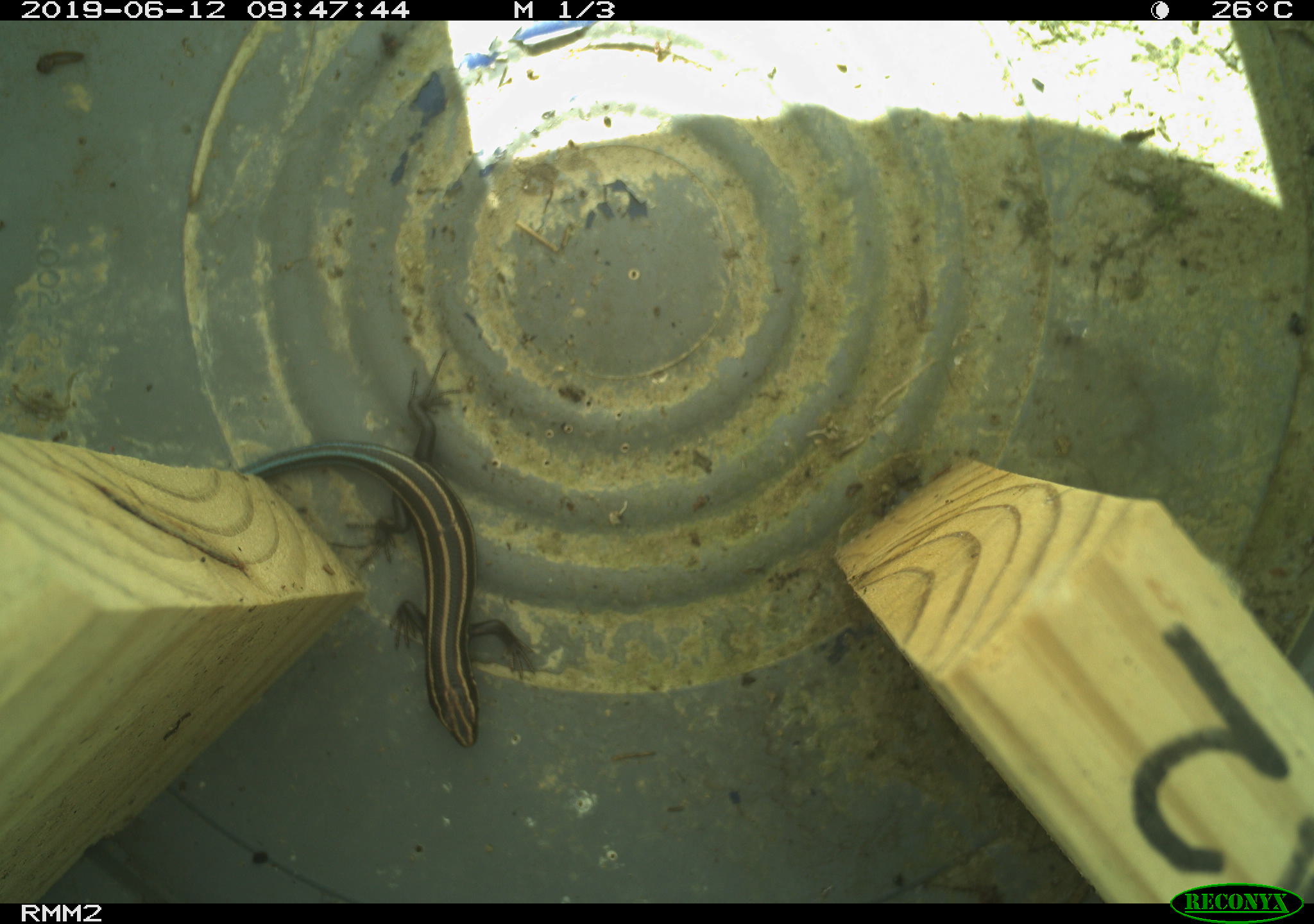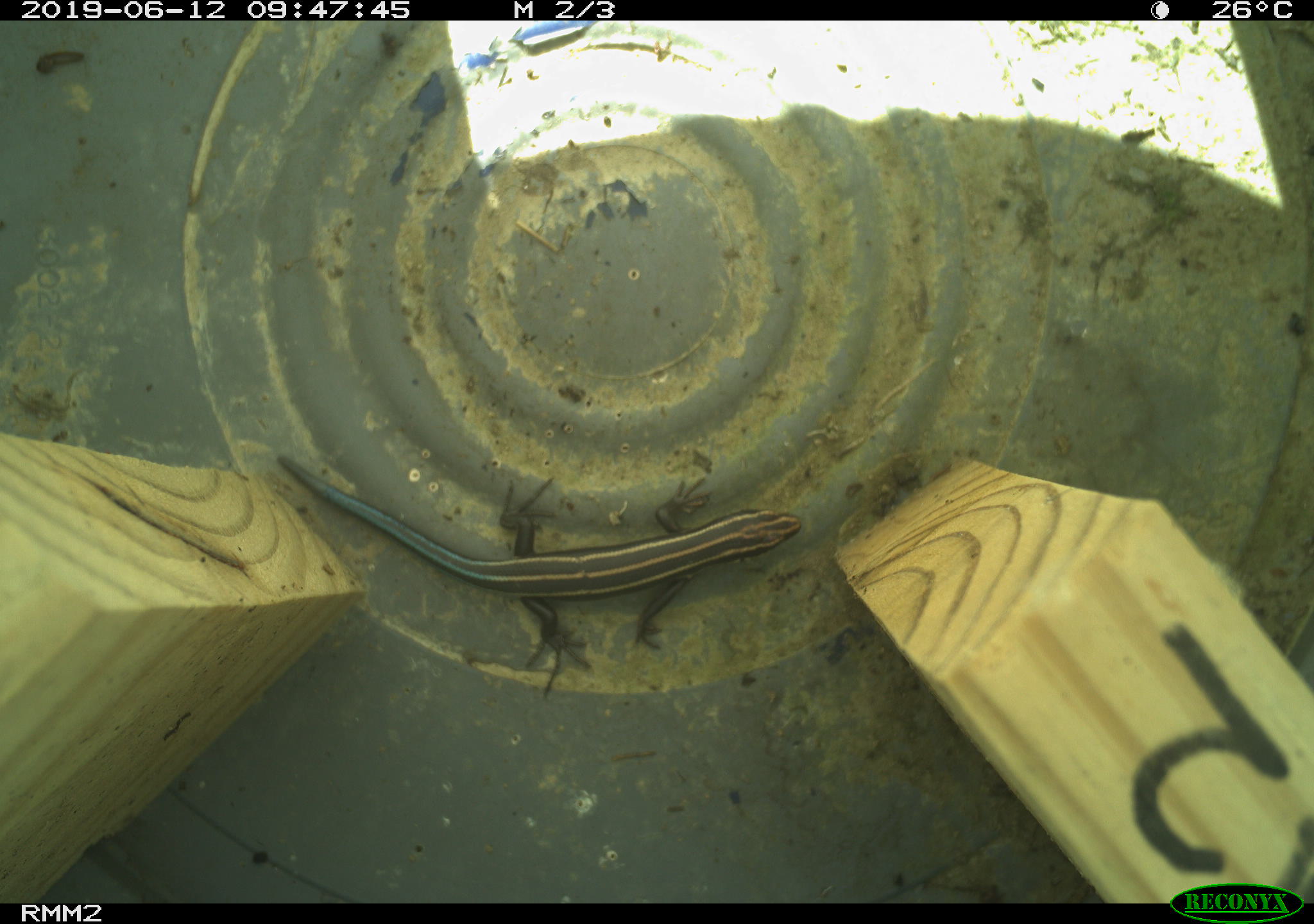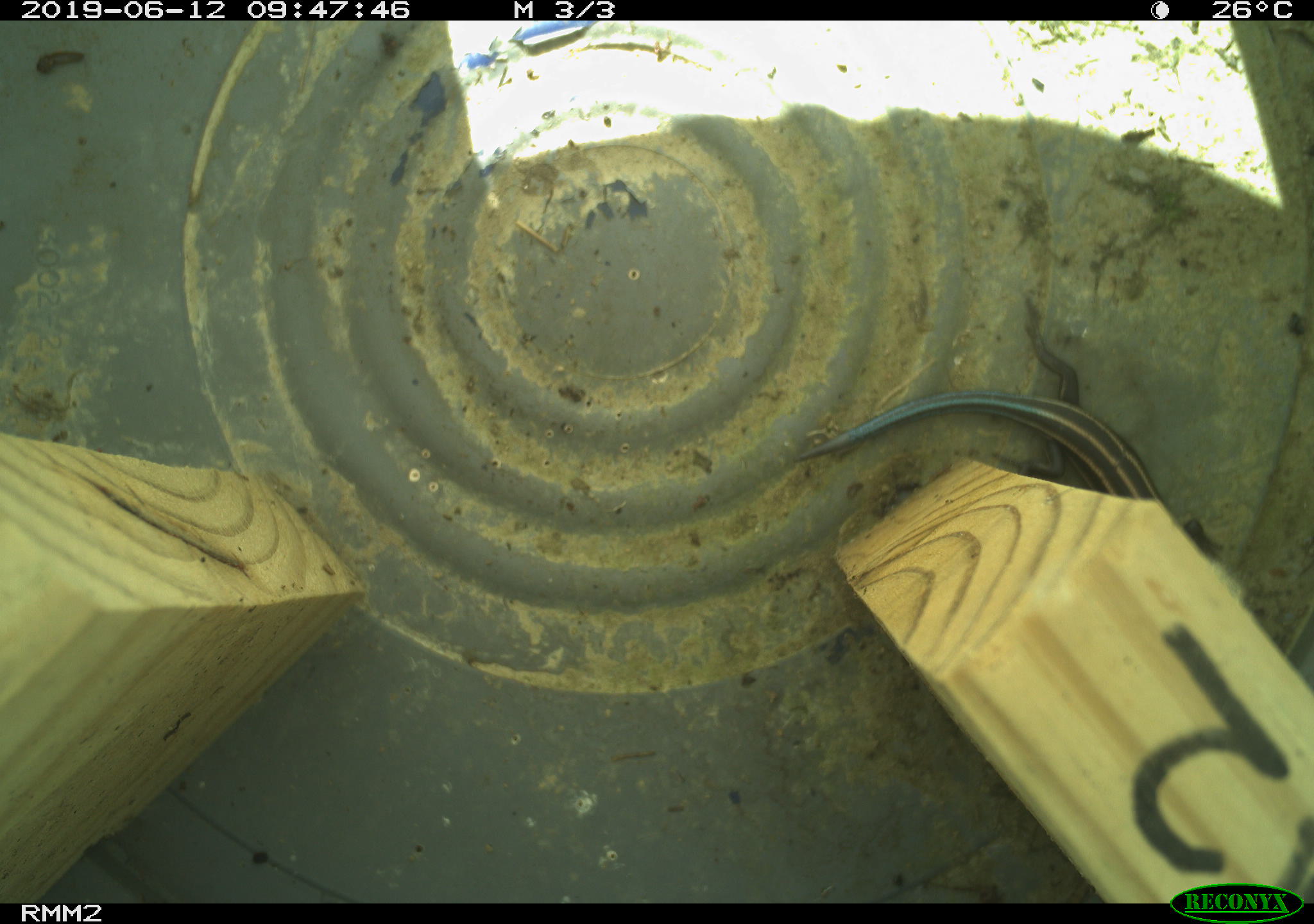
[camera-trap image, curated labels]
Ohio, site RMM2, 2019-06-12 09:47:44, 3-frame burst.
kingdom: Animalia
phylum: Chordata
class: Reptilia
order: Squamata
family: Scincidae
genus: Plestiodon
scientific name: Plestiodon fasciatus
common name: common five-lined skink